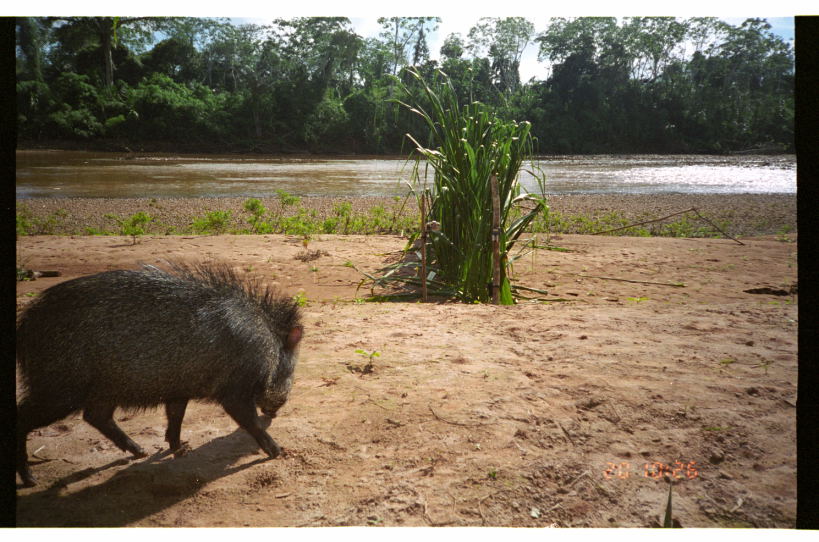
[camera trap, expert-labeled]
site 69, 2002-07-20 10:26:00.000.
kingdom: Animalia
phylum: Chordata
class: Mammalia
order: Artiodactyla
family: Tayassuidae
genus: Pecari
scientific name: Pecari tajacu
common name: collared peccary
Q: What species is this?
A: Pecari tajacu (collared peccary).